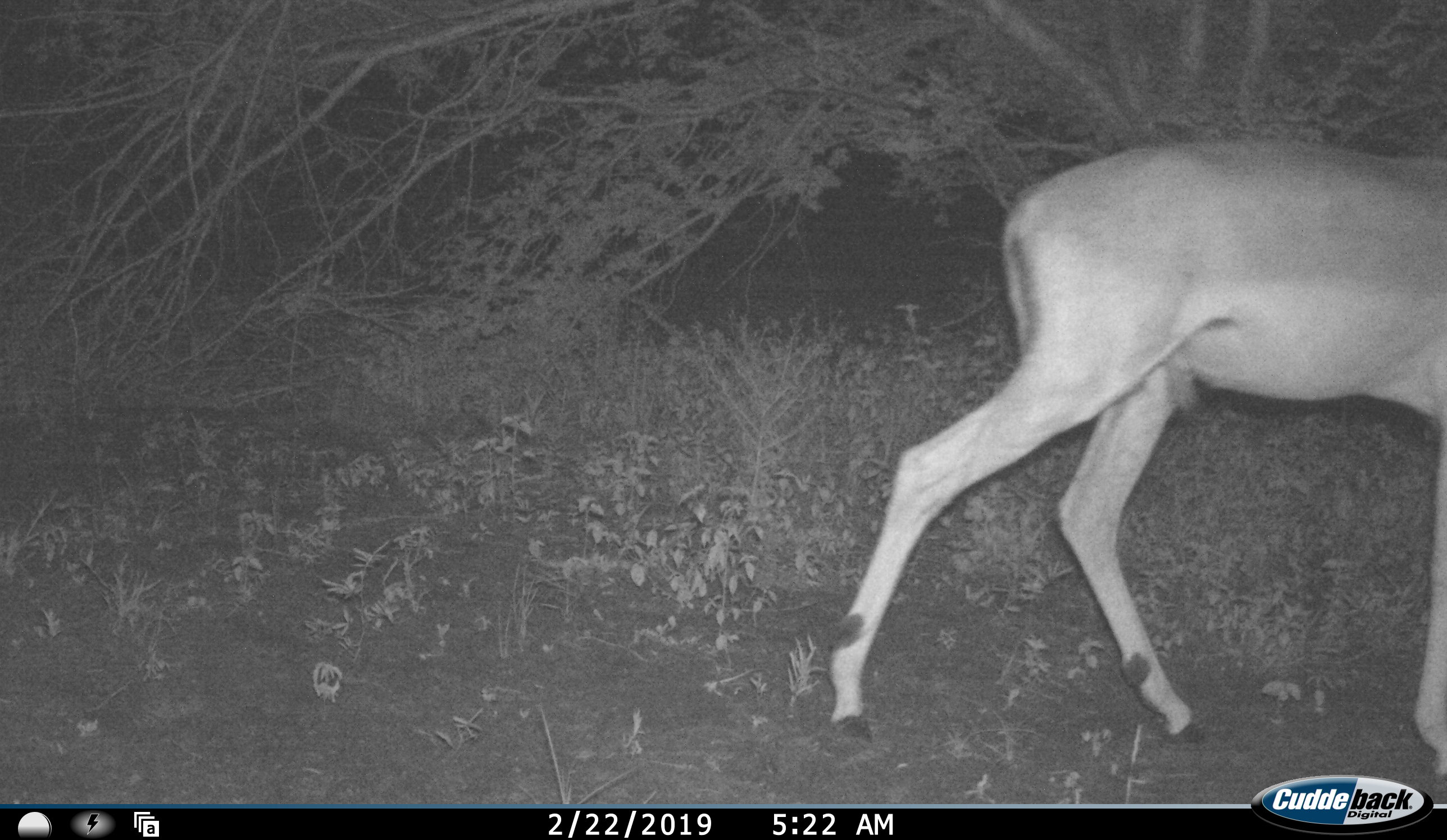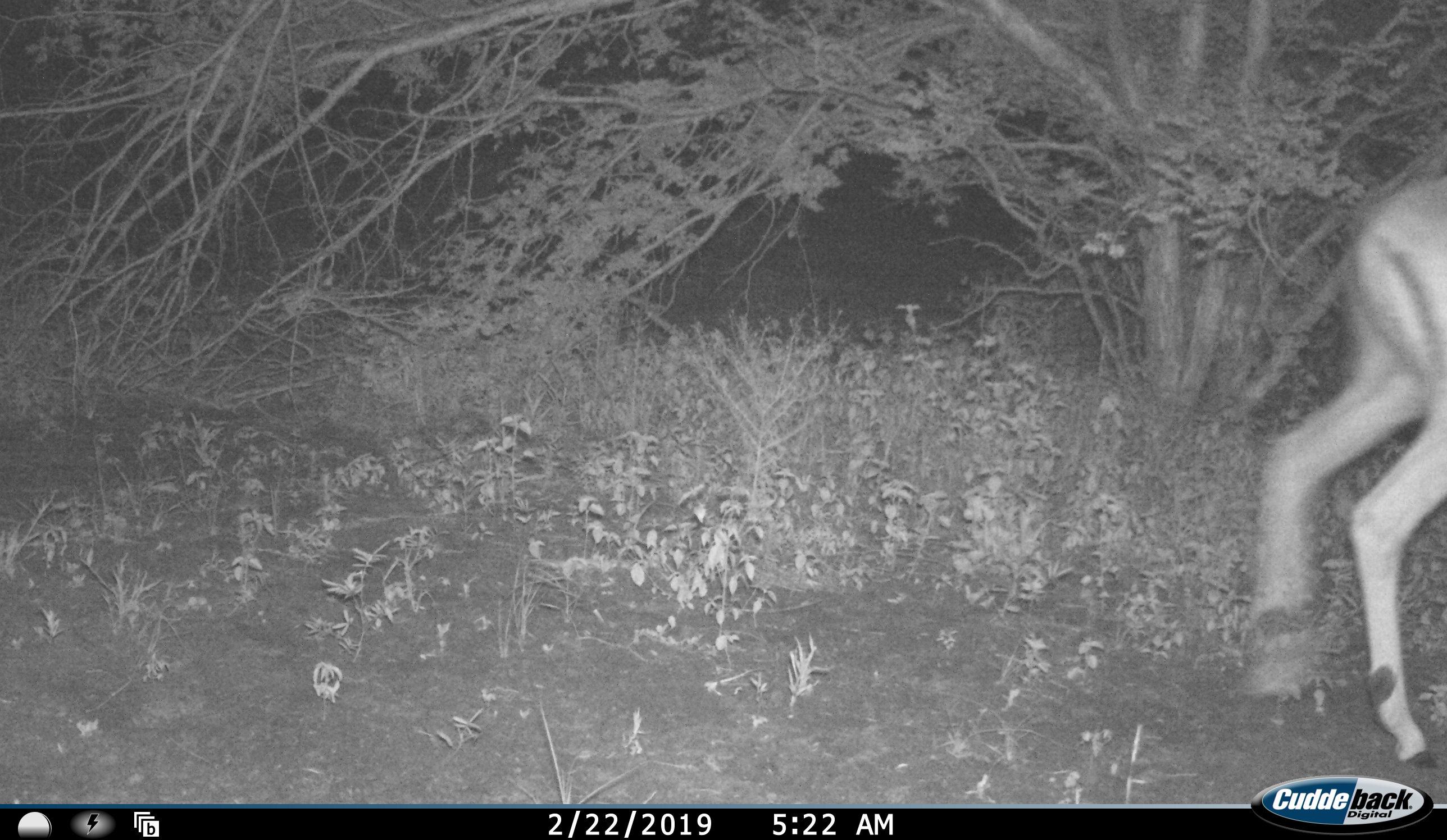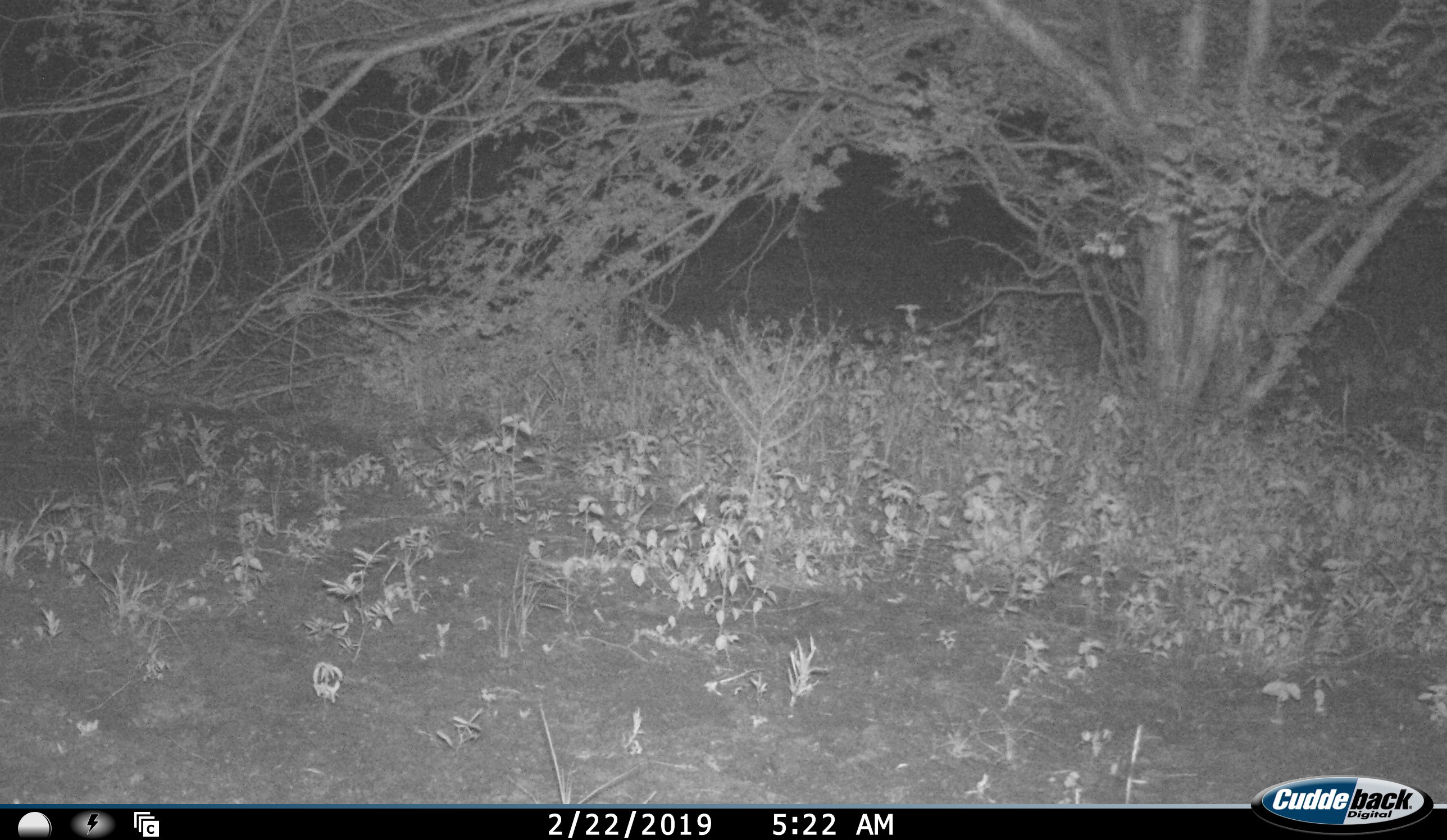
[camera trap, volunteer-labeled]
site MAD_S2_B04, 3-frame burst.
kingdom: Animalia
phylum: Chordata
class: Mammalia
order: Artiodactyla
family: Bovidae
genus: Aepyceros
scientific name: Aepyceros melampus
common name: impala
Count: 1.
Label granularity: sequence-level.